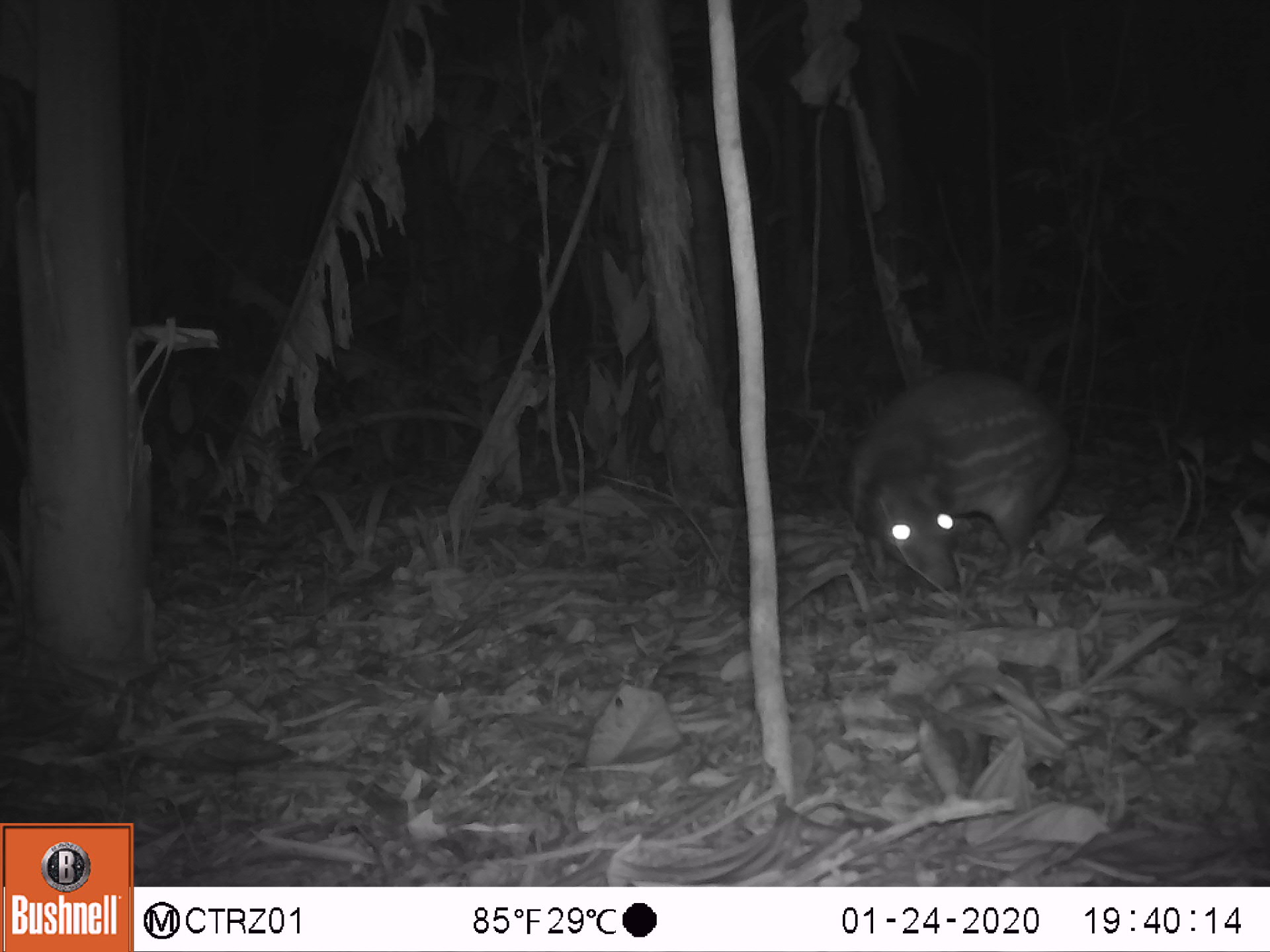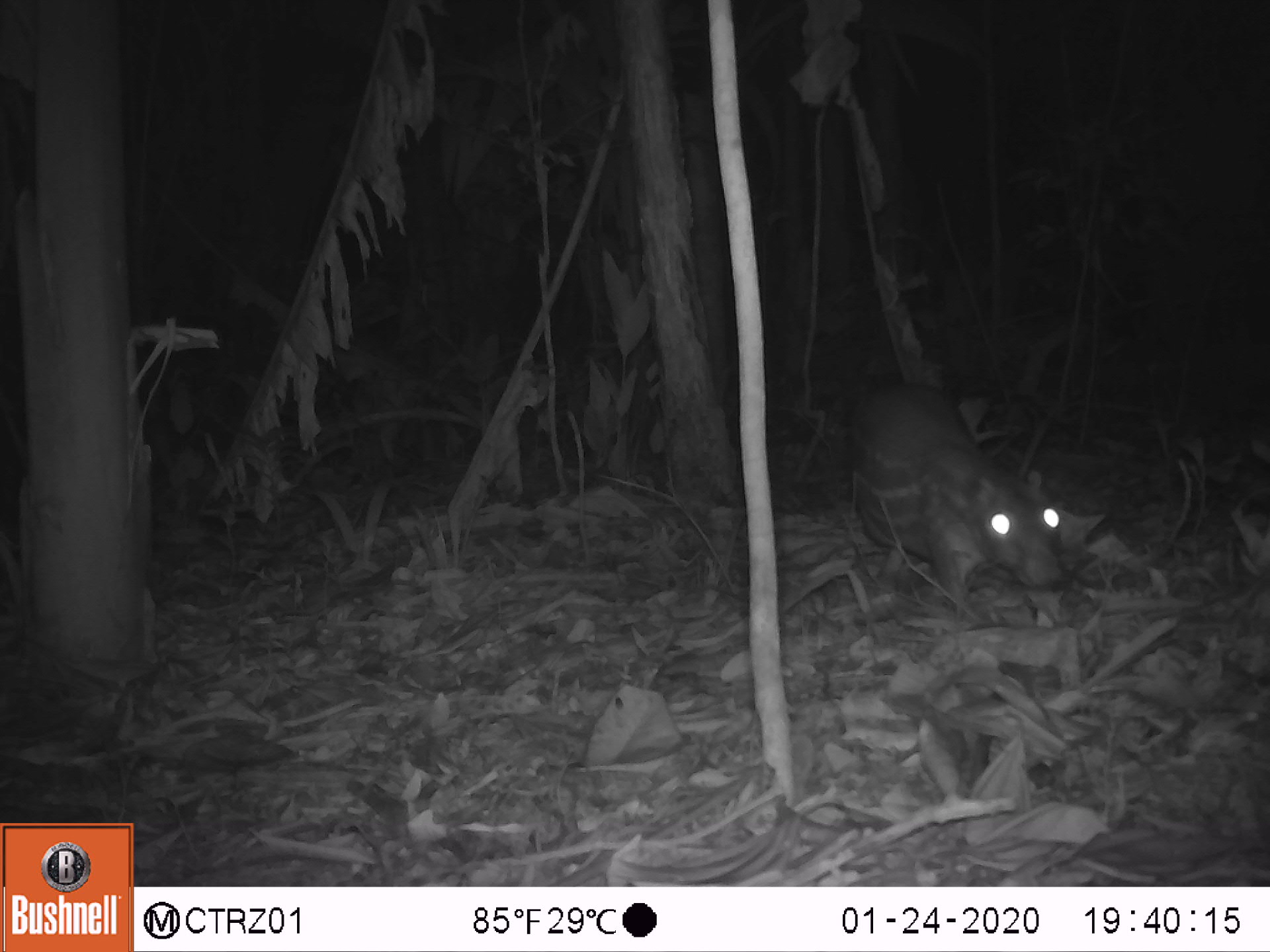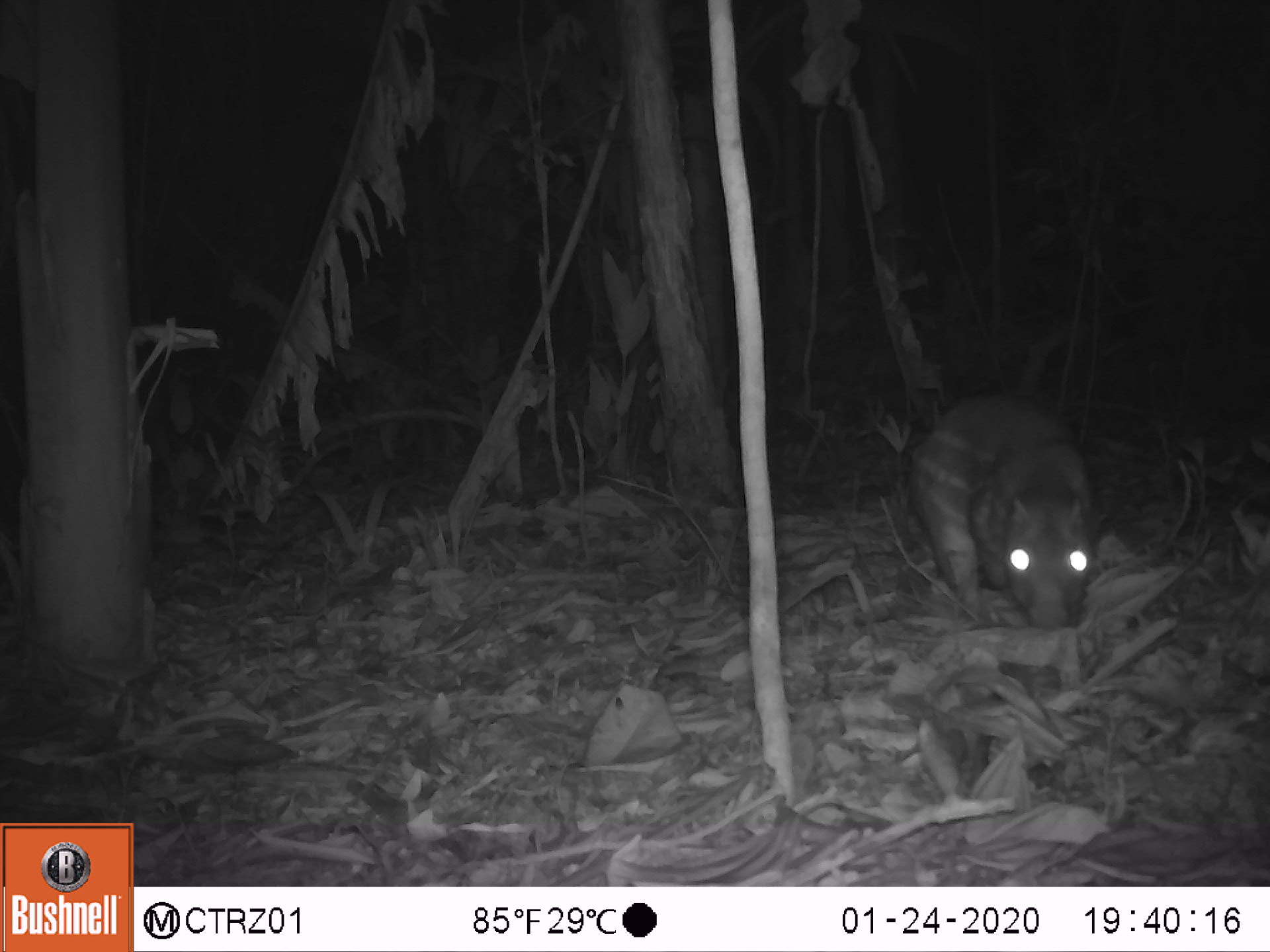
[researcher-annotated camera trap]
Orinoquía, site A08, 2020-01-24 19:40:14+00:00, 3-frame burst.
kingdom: Animalia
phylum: Chordata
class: Mammalia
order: Rodentia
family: Cuniculidae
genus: Cuniculus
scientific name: Cuniculus paca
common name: spotted paca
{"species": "spotted paca (Cuniculus paca)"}